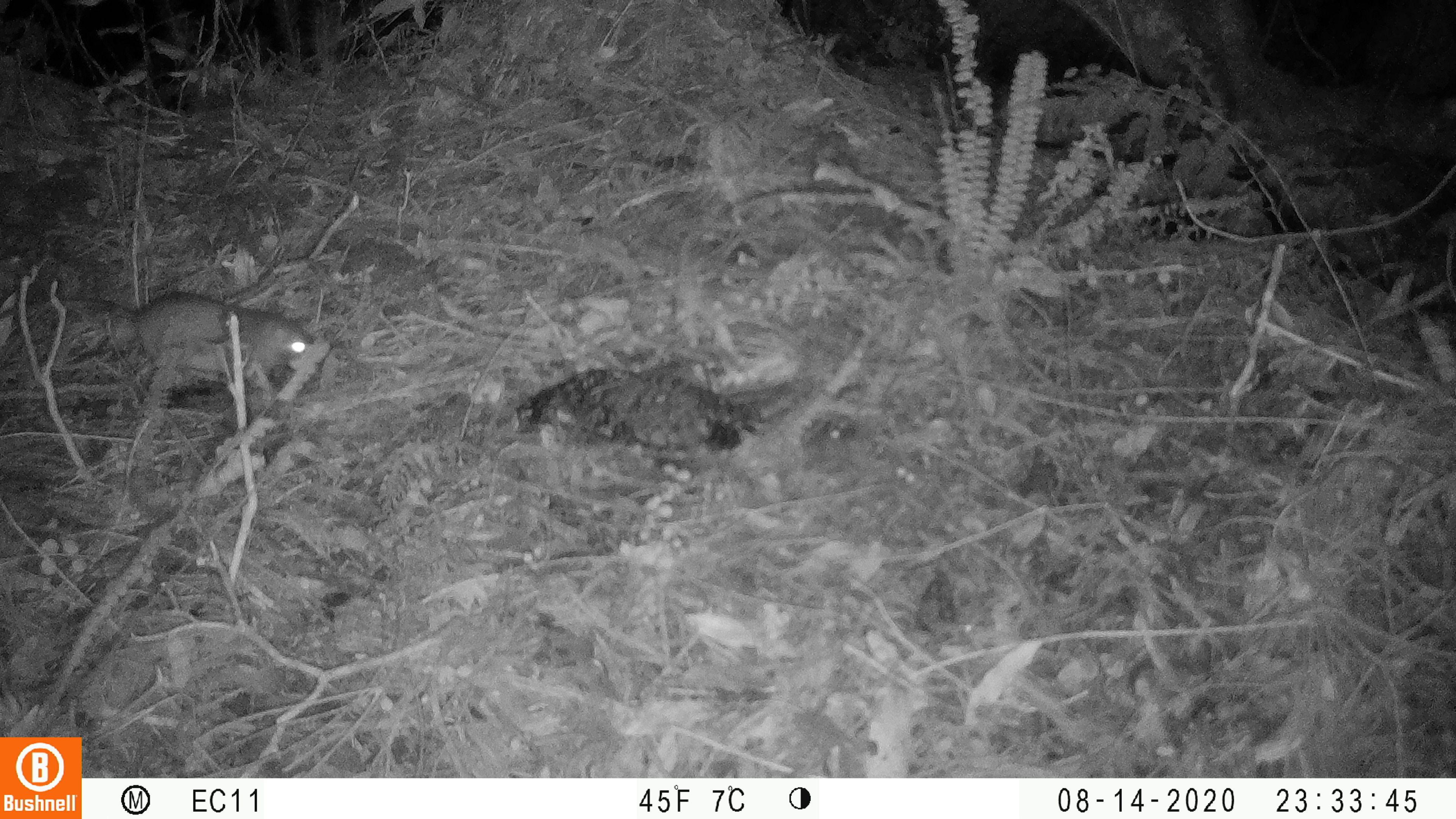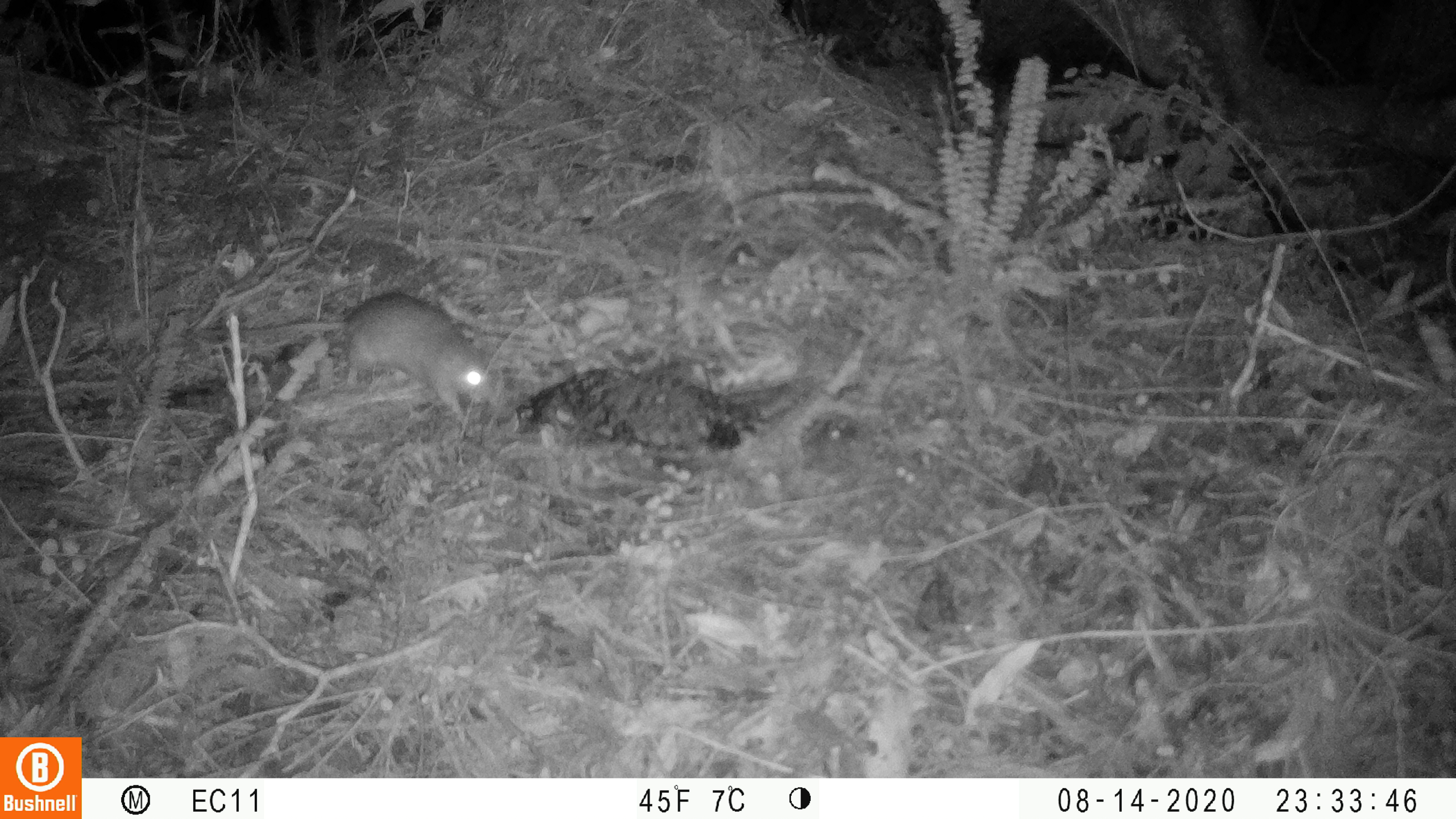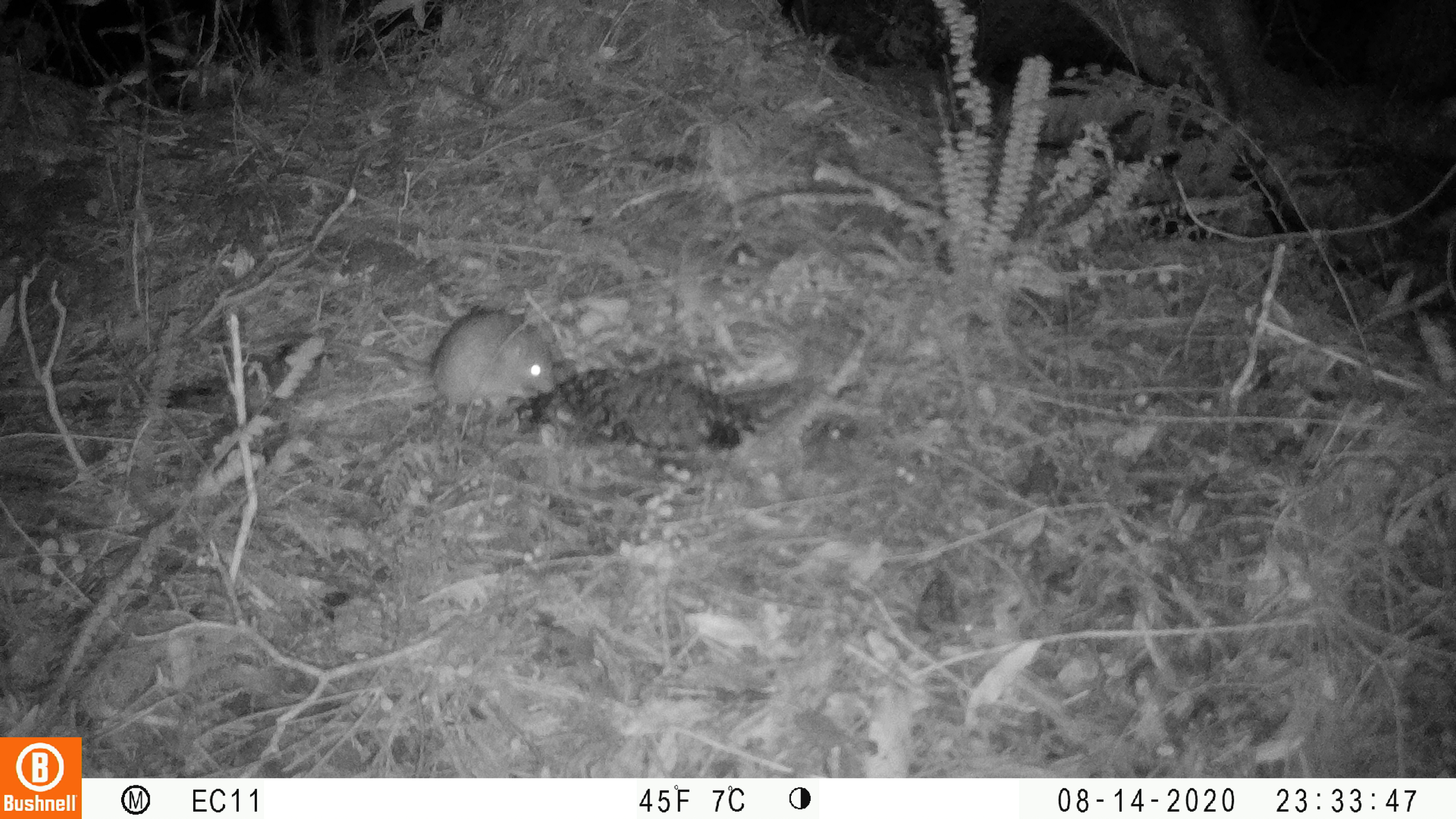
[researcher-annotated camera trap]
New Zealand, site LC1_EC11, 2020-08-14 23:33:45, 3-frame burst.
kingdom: Animalia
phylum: Chordata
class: Mammalia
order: Rodentia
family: Muridae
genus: Rattus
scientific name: Rattus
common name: rat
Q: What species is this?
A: Rat (Rattus).